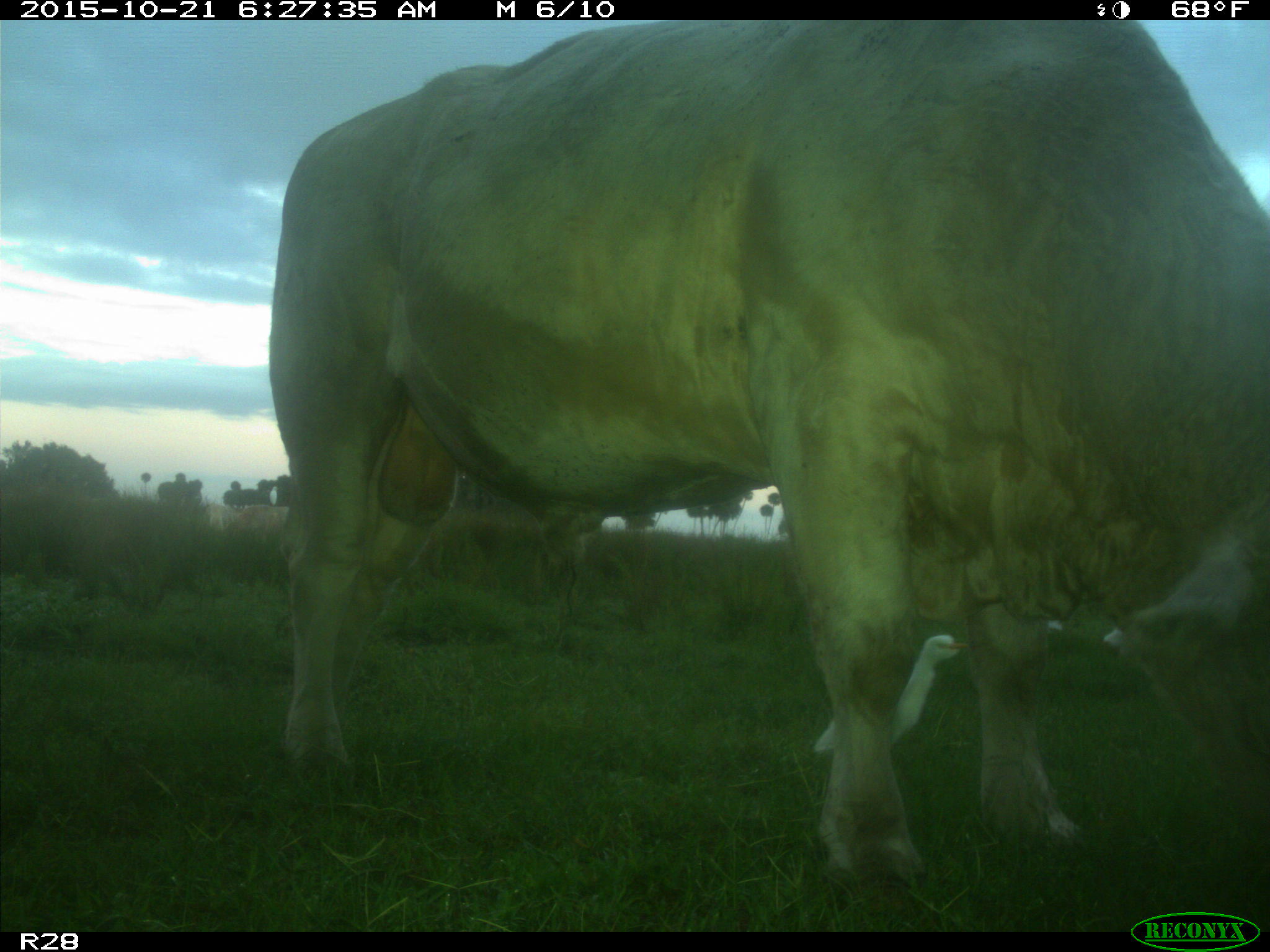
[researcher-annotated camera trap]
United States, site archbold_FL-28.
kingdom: Animalia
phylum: Chordata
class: Mammalia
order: Artiodactyla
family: Bovidae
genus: Bos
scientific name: Bos taurus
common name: domestic cow